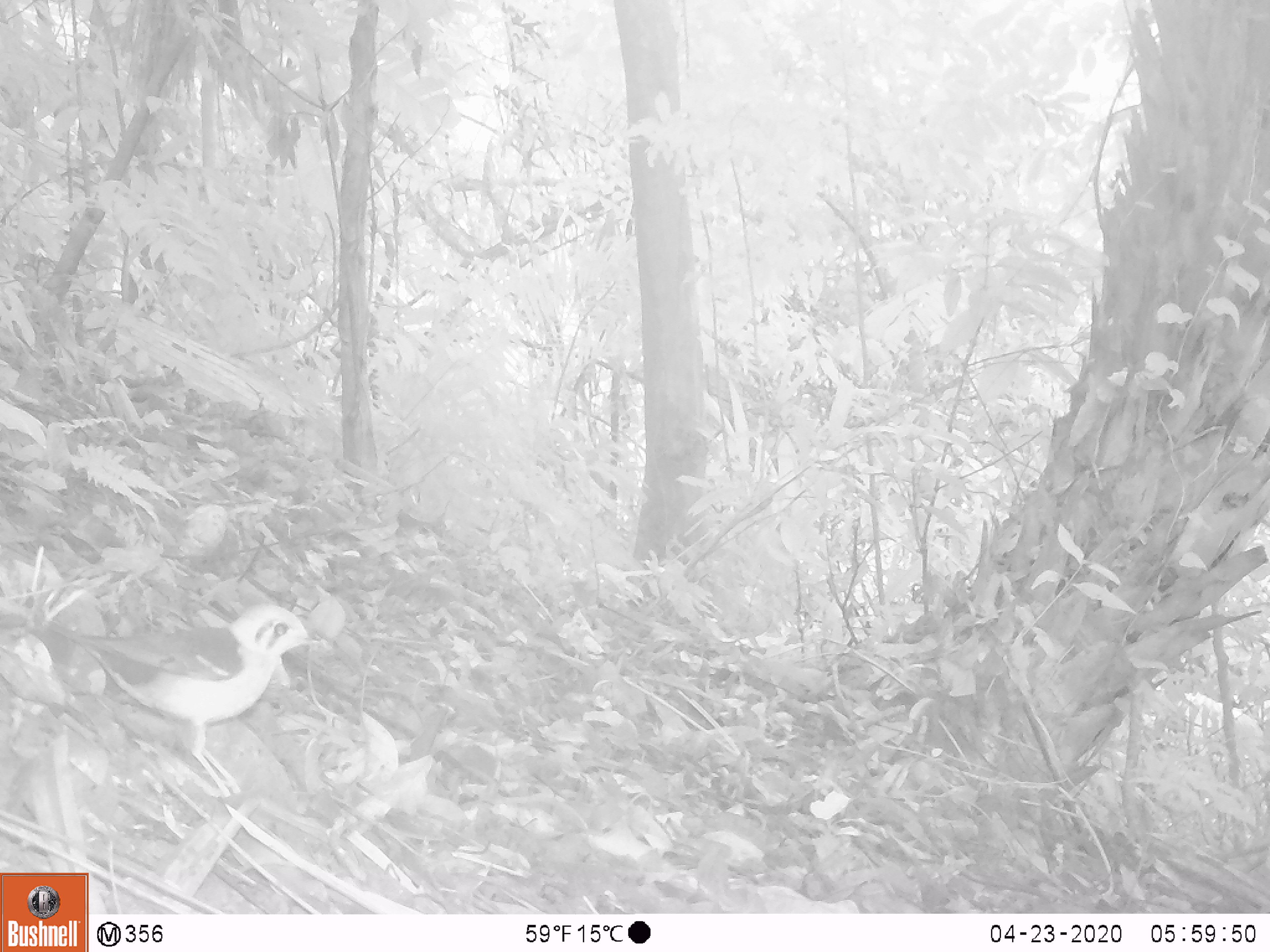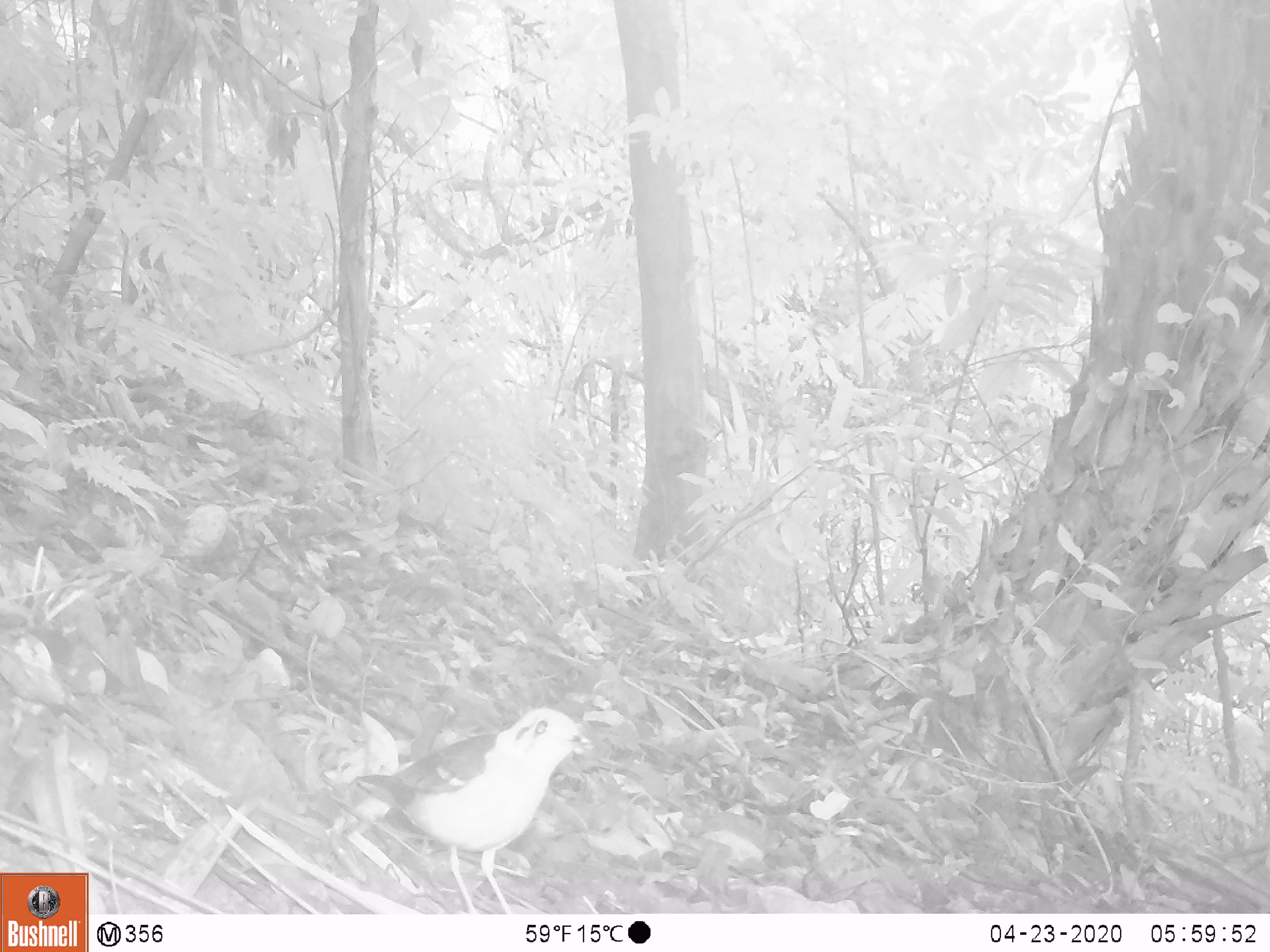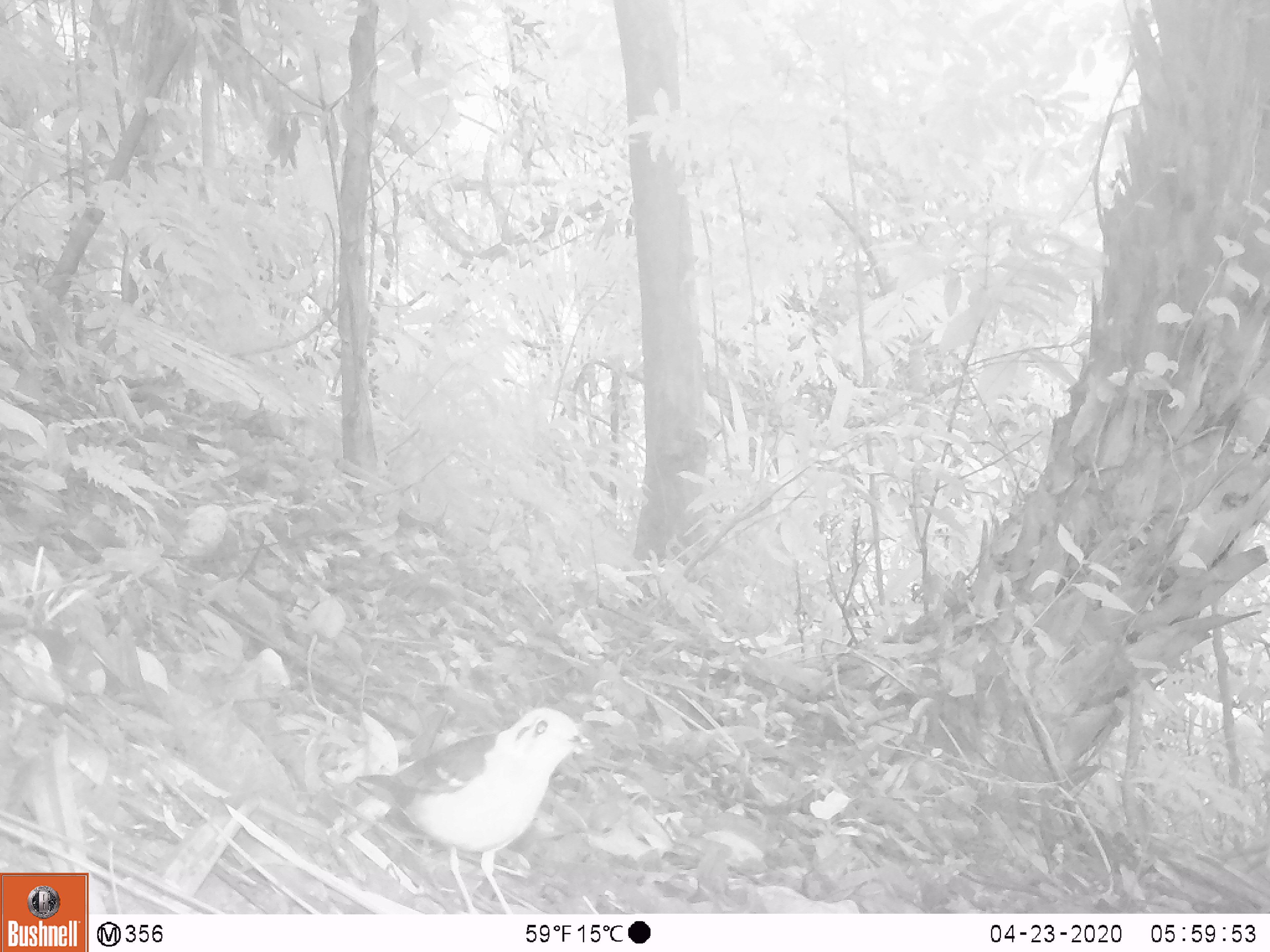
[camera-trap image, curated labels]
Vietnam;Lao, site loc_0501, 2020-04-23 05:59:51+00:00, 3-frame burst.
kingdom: Animalia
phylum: Chordata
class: Aves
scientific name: Aves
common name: bird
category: unidentified bird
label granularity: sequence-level